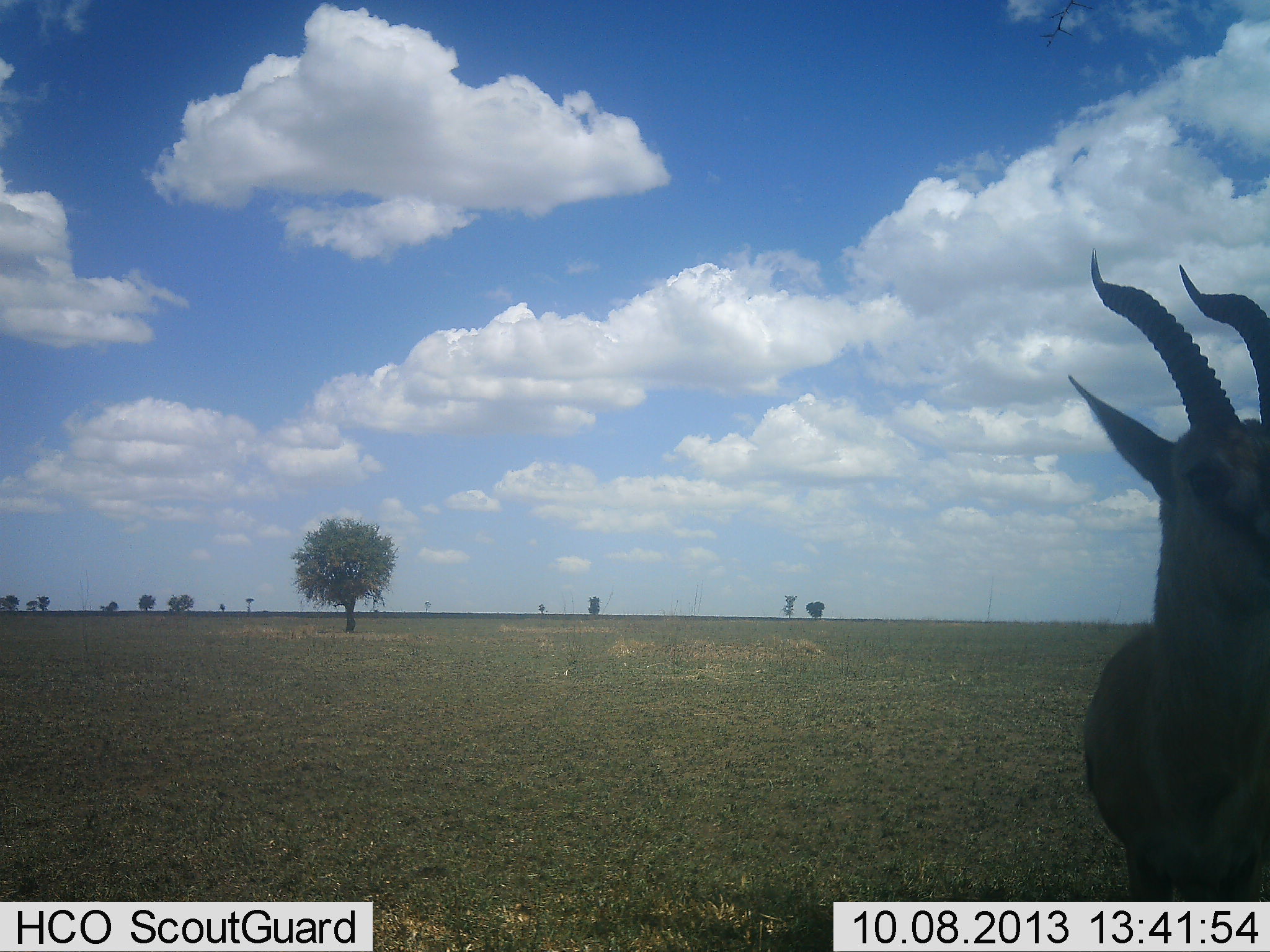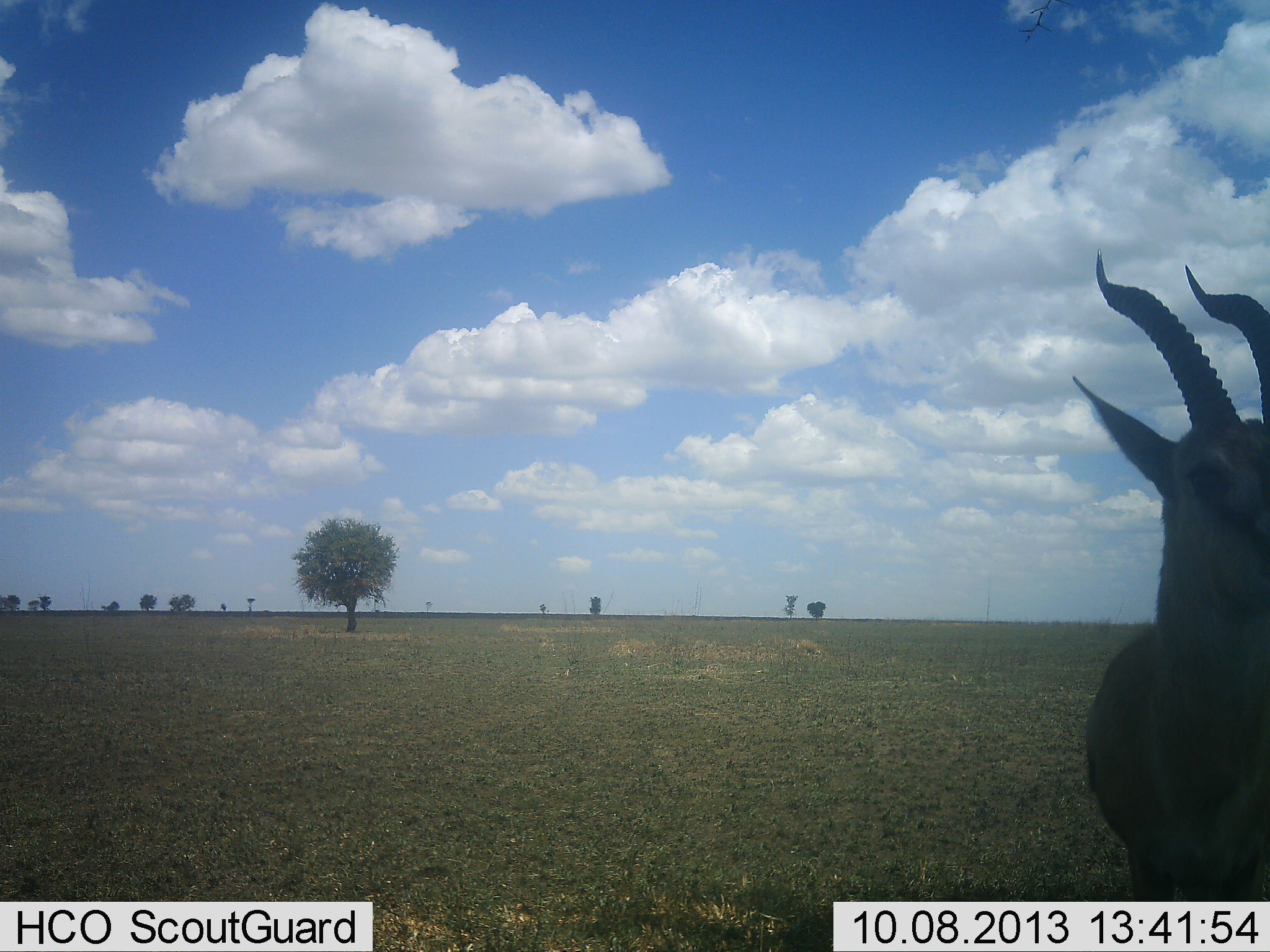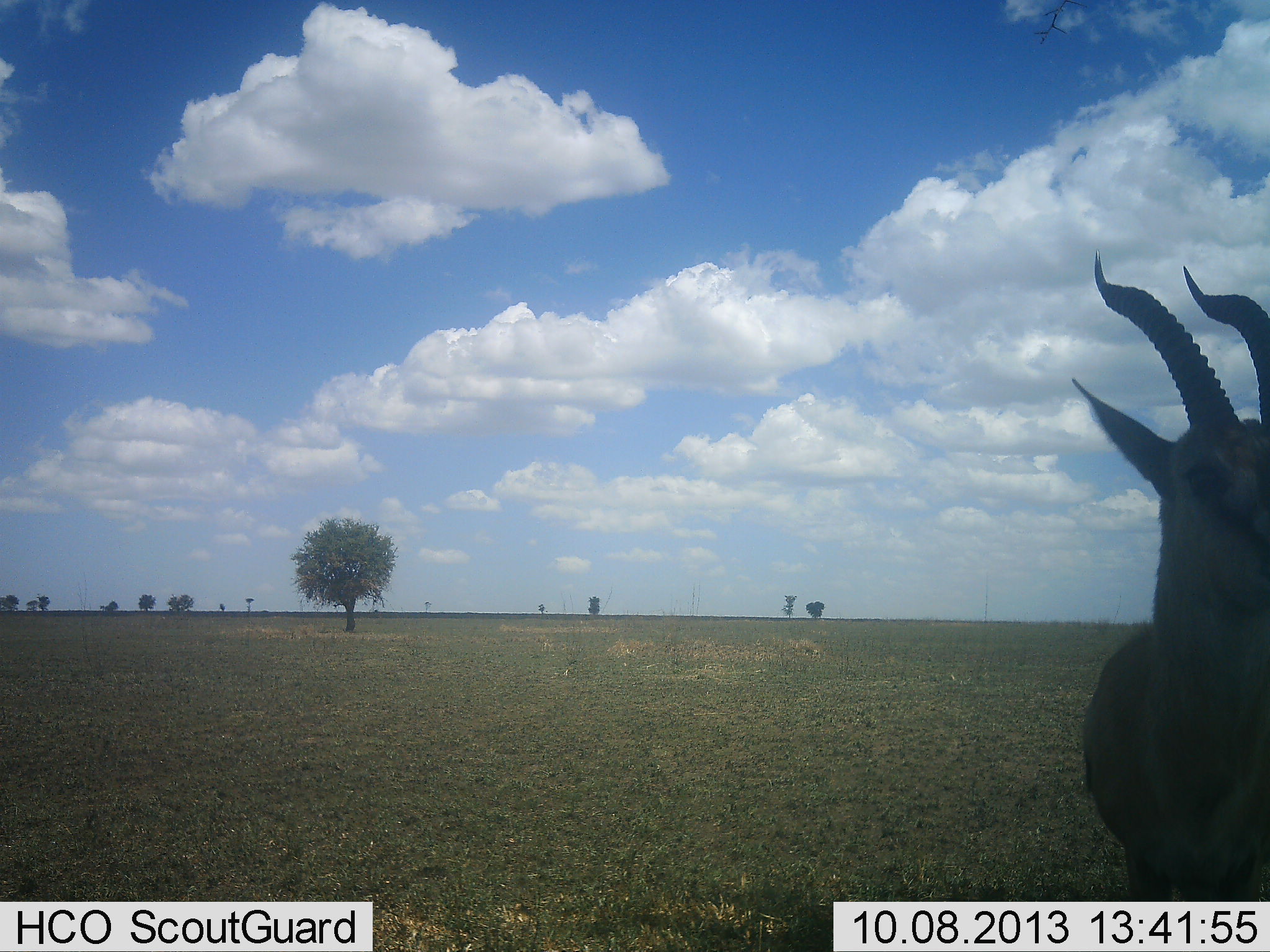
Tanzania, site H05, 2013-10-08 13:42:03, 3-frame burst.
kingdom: Animalia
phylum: Chordata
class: Mammalia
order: Artiodactyla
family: Bovidae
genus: Eudorcas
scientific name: Eudorcas thomsonii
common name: thomson's gazelle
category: gazellethomsons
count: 1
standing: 100%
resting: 0%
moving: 0%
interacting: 0%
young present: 0%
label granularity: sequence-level